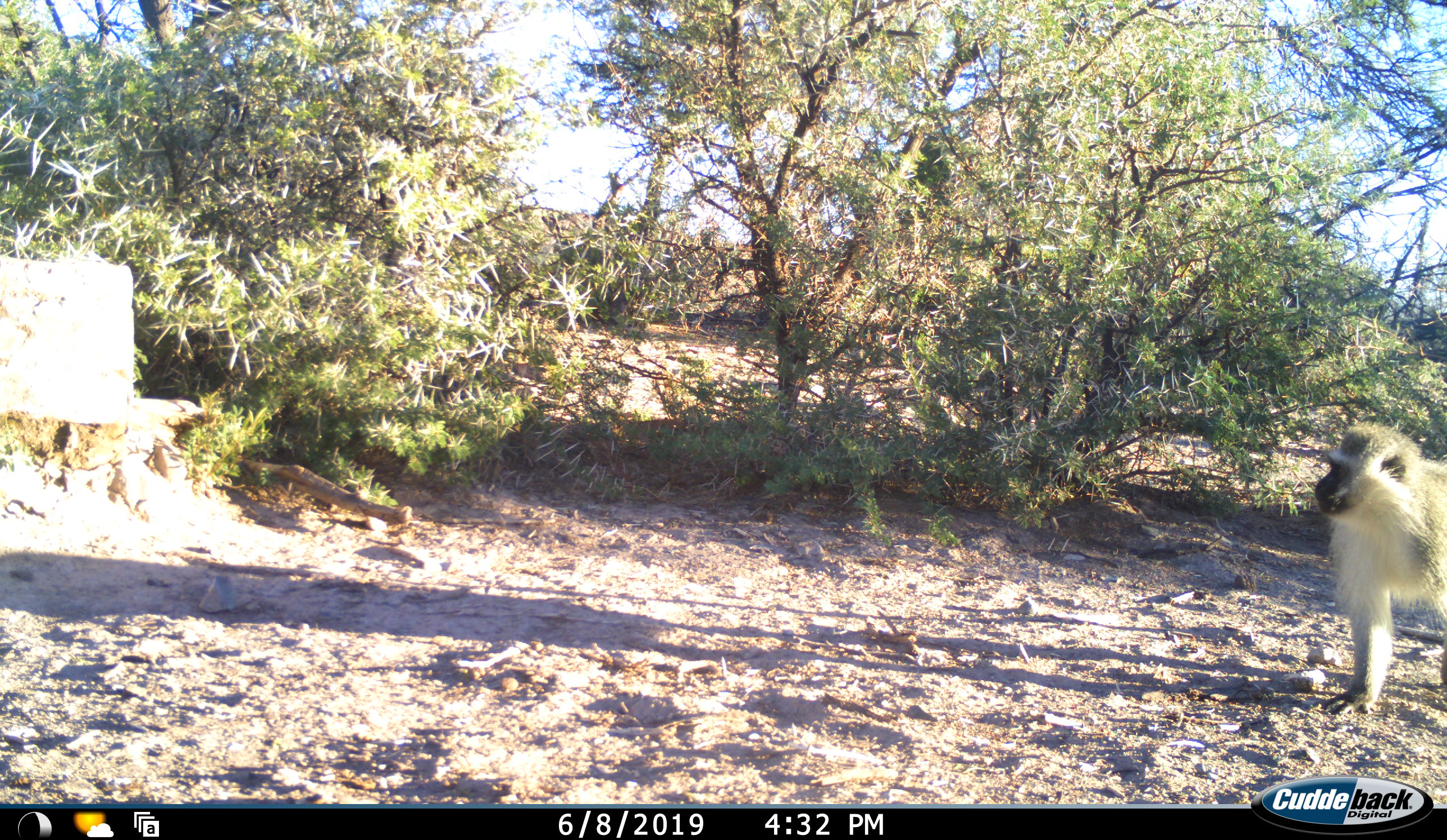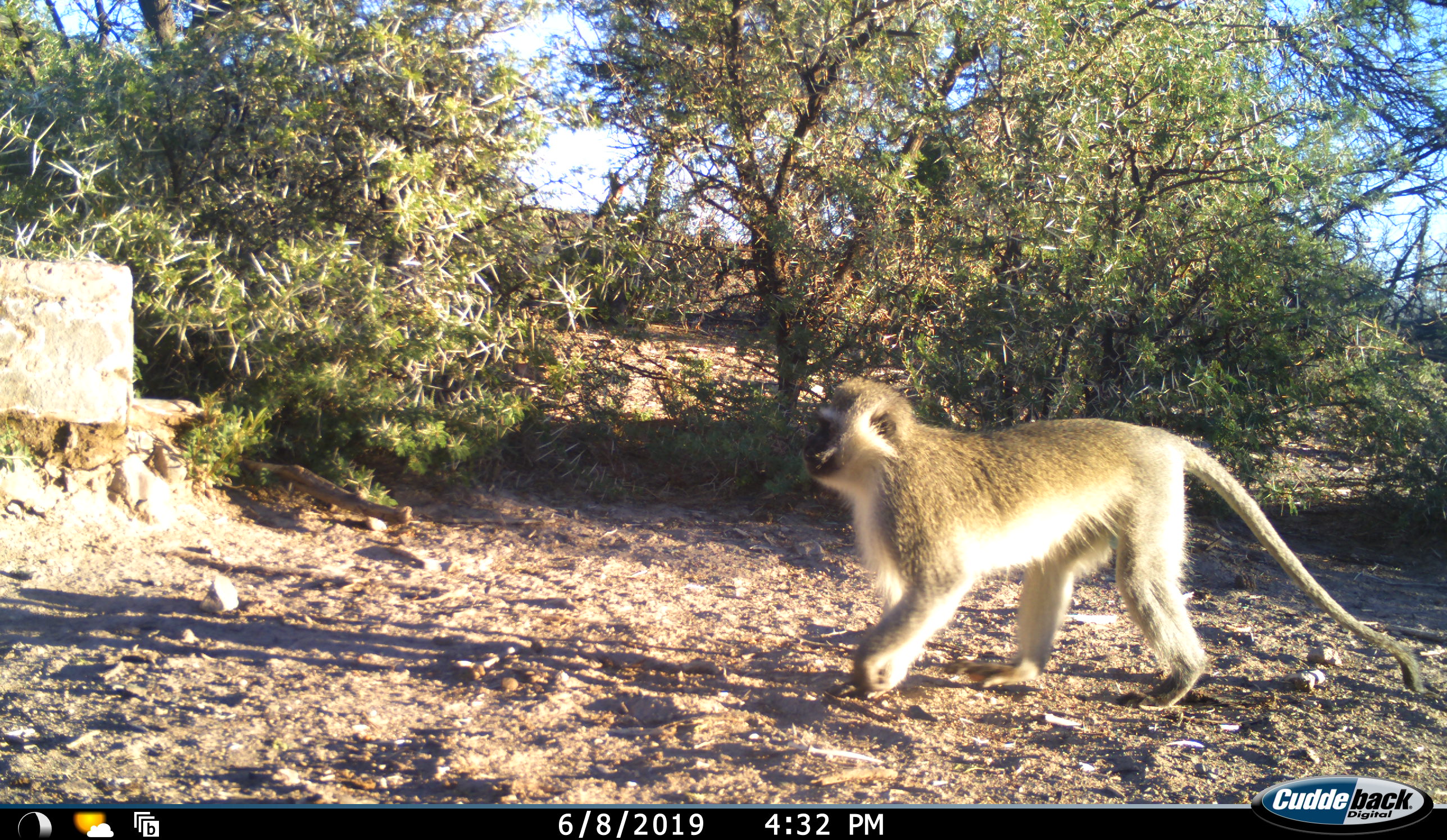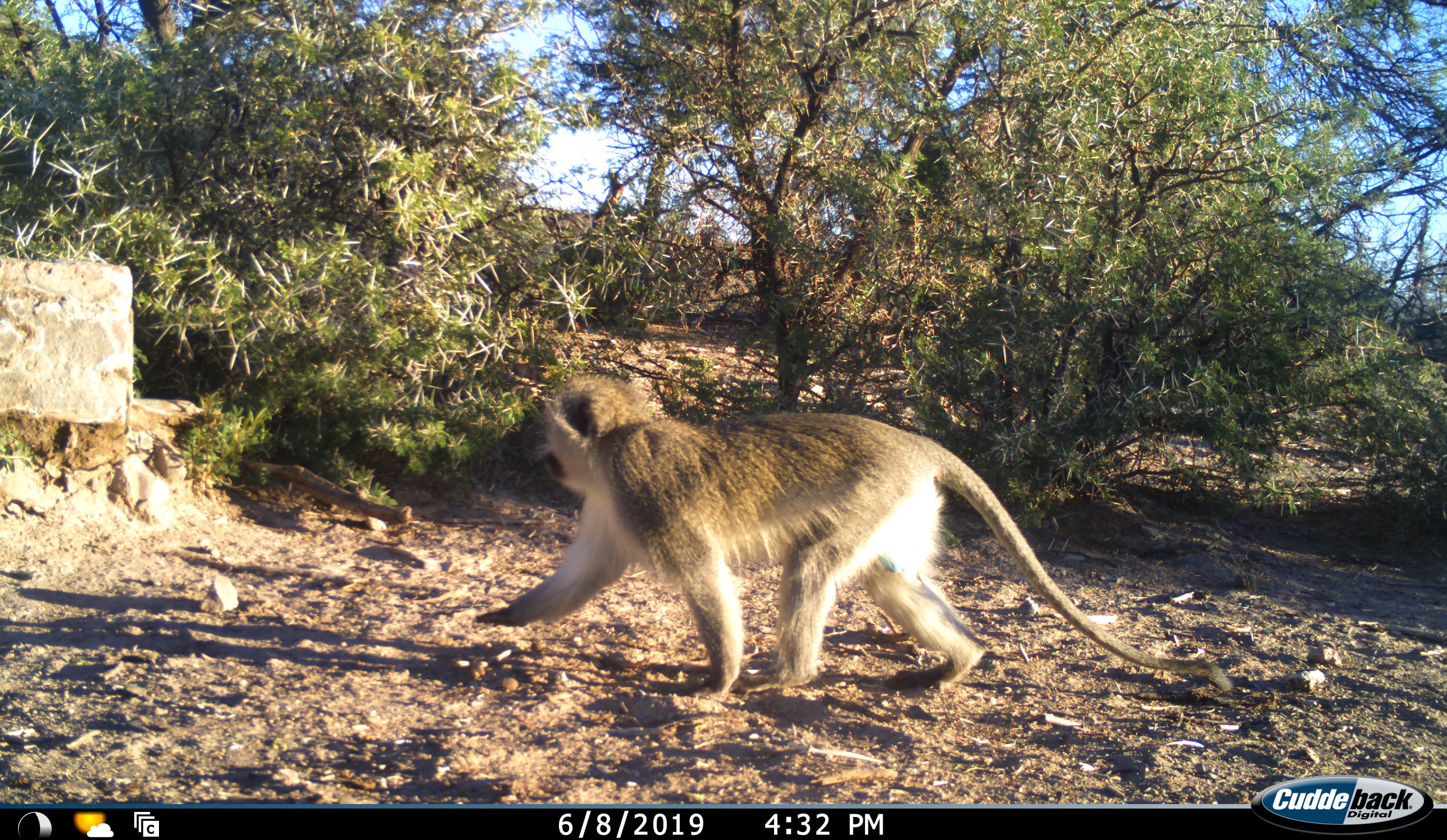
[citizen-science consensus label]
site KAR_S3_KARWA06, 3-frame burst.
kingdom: Animalia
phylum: Chordata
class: Mammalia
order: Primates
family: Cercopithecidae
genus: Chlorocebus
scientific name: Chlorocebus pygerythrus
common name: vervet monkey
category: monkeyvervet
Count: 1.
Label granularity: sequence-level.